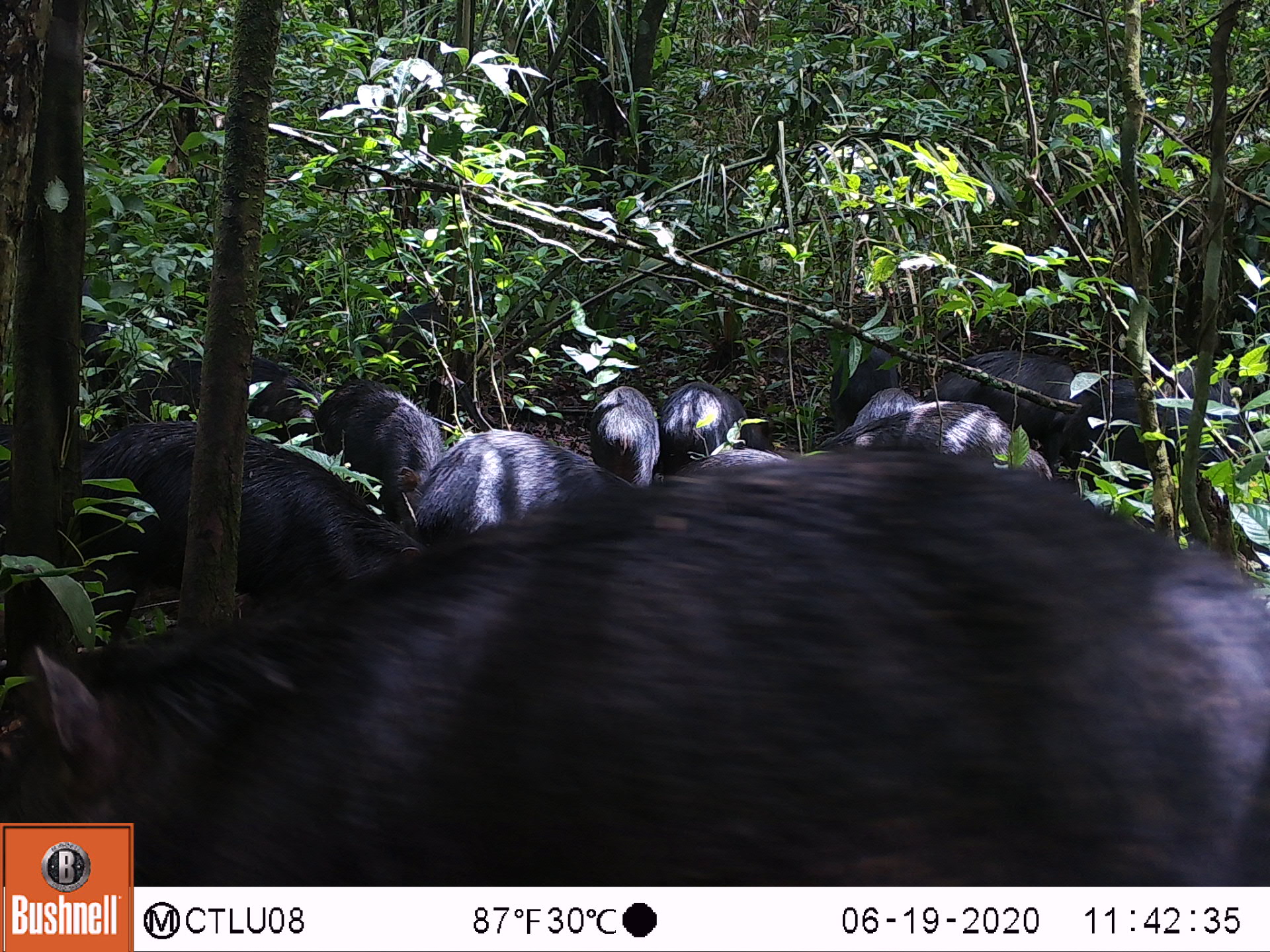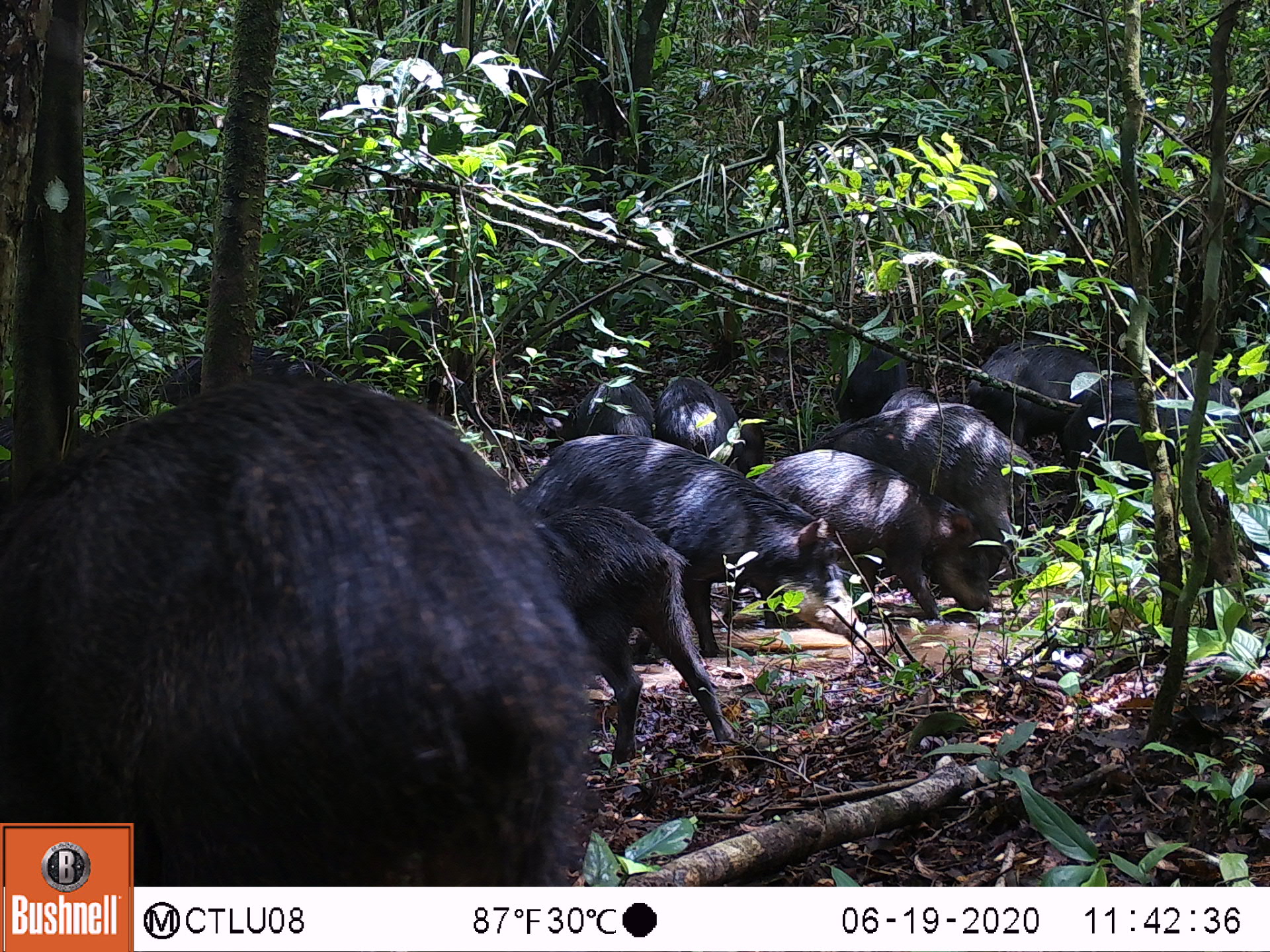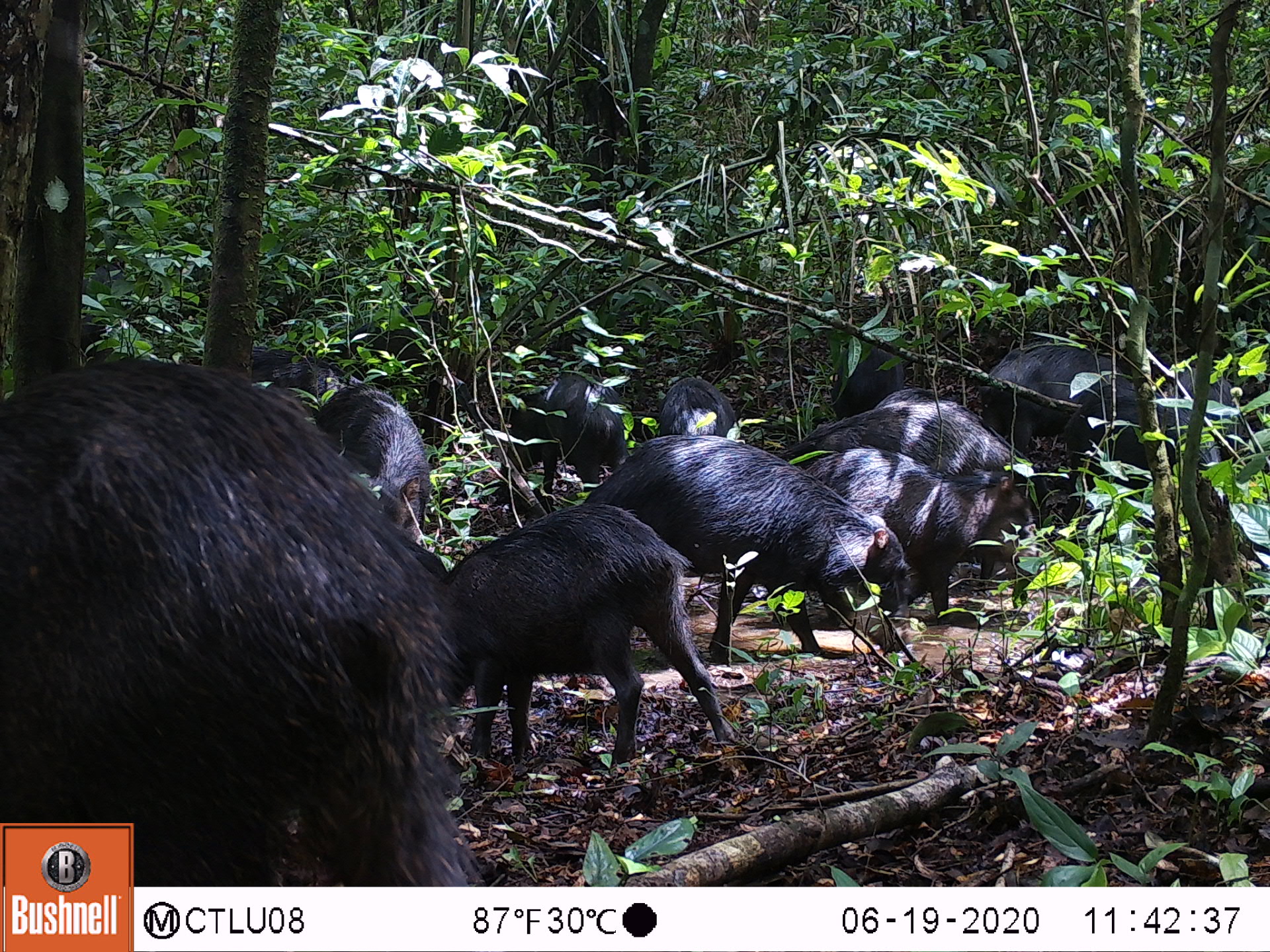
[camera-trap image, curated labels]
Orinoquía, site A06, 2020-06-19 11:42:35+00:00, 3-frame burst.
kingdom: Animalia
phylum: Chordata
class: Mammalia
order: Artiodactyla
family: Tayassuidae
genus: Tayassu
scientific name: Tayassu pecari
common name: white-lipped peccary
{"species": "white-lipped peccary (Tayassu pecari)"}